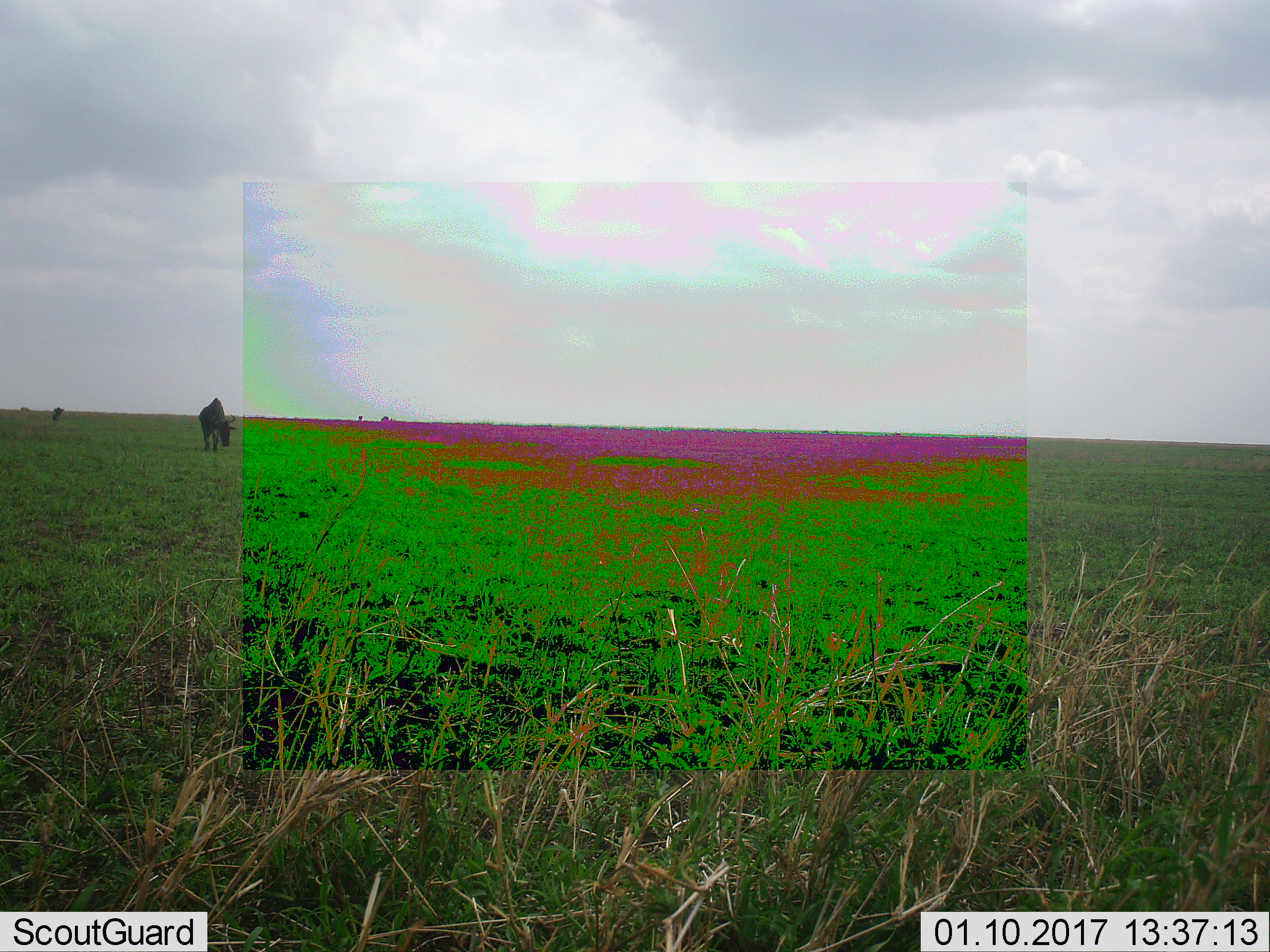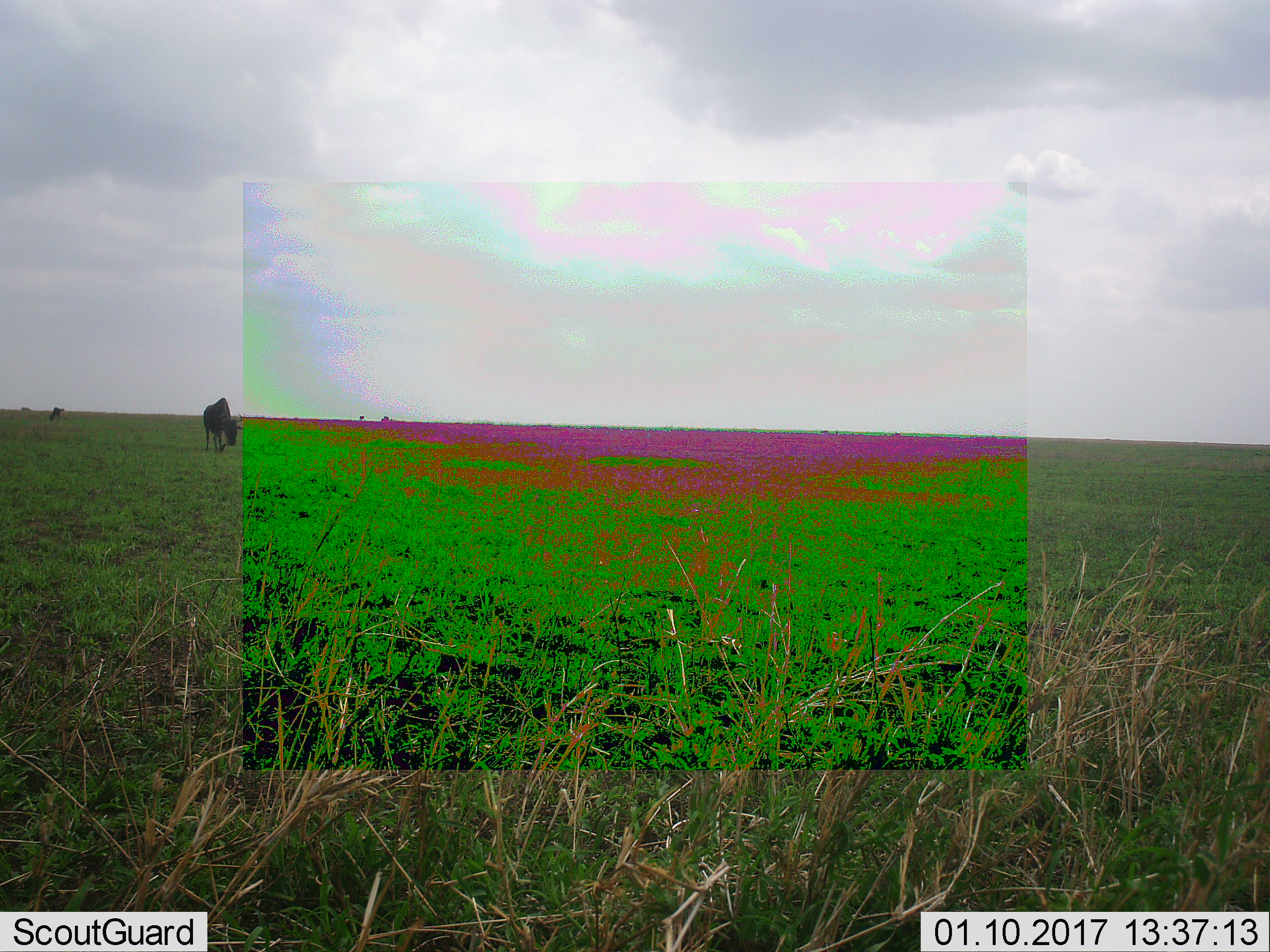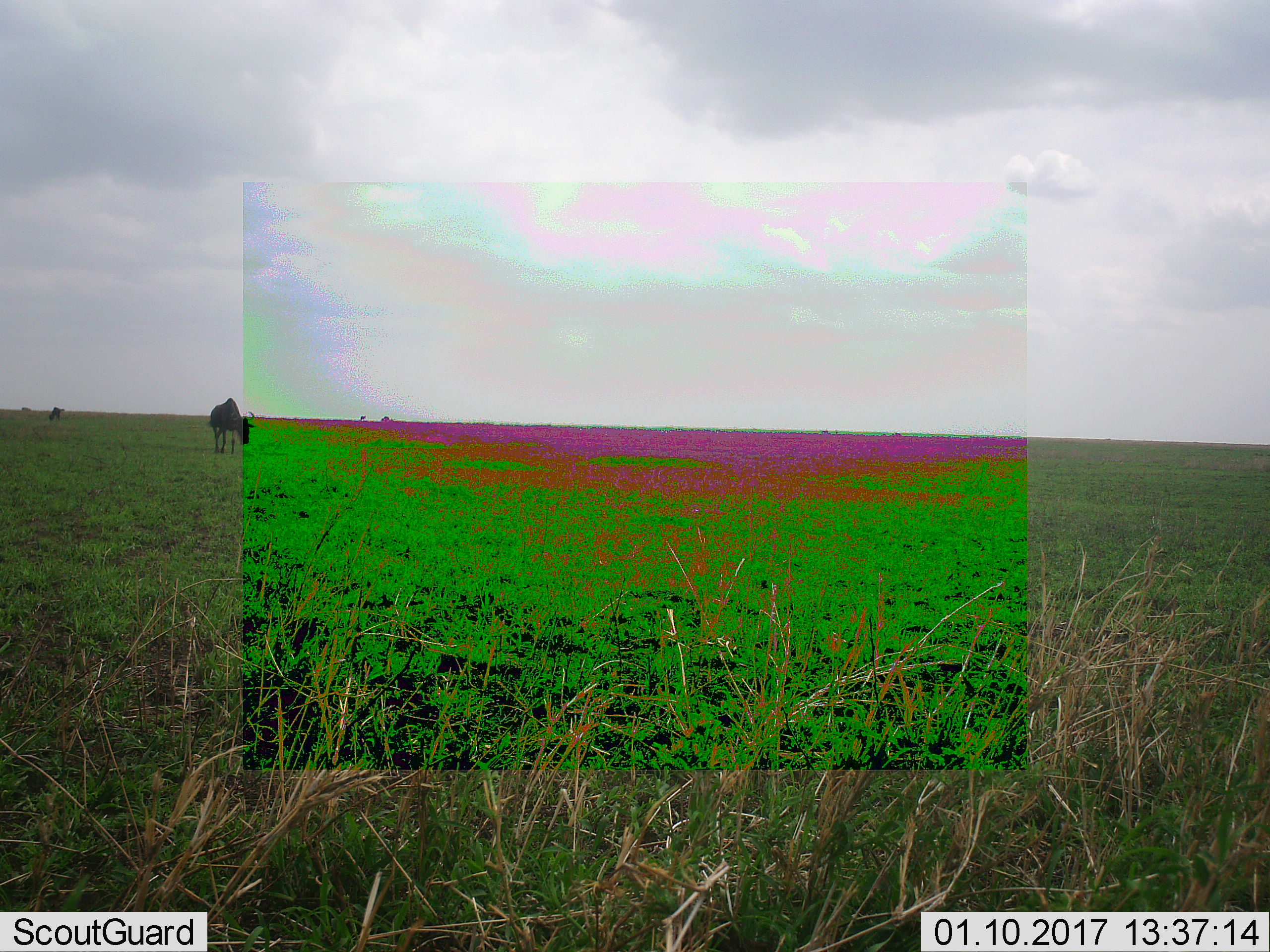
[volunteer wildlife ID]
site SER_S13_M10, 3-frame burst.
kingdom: Animalia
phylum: Chordata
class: Mammalia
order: Artiodactyla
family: Bovidae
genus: Connochaetes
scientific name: Connochaetes taurinus taurinus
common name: blue wildebeest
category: wildebeestblue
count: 2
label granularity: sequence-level